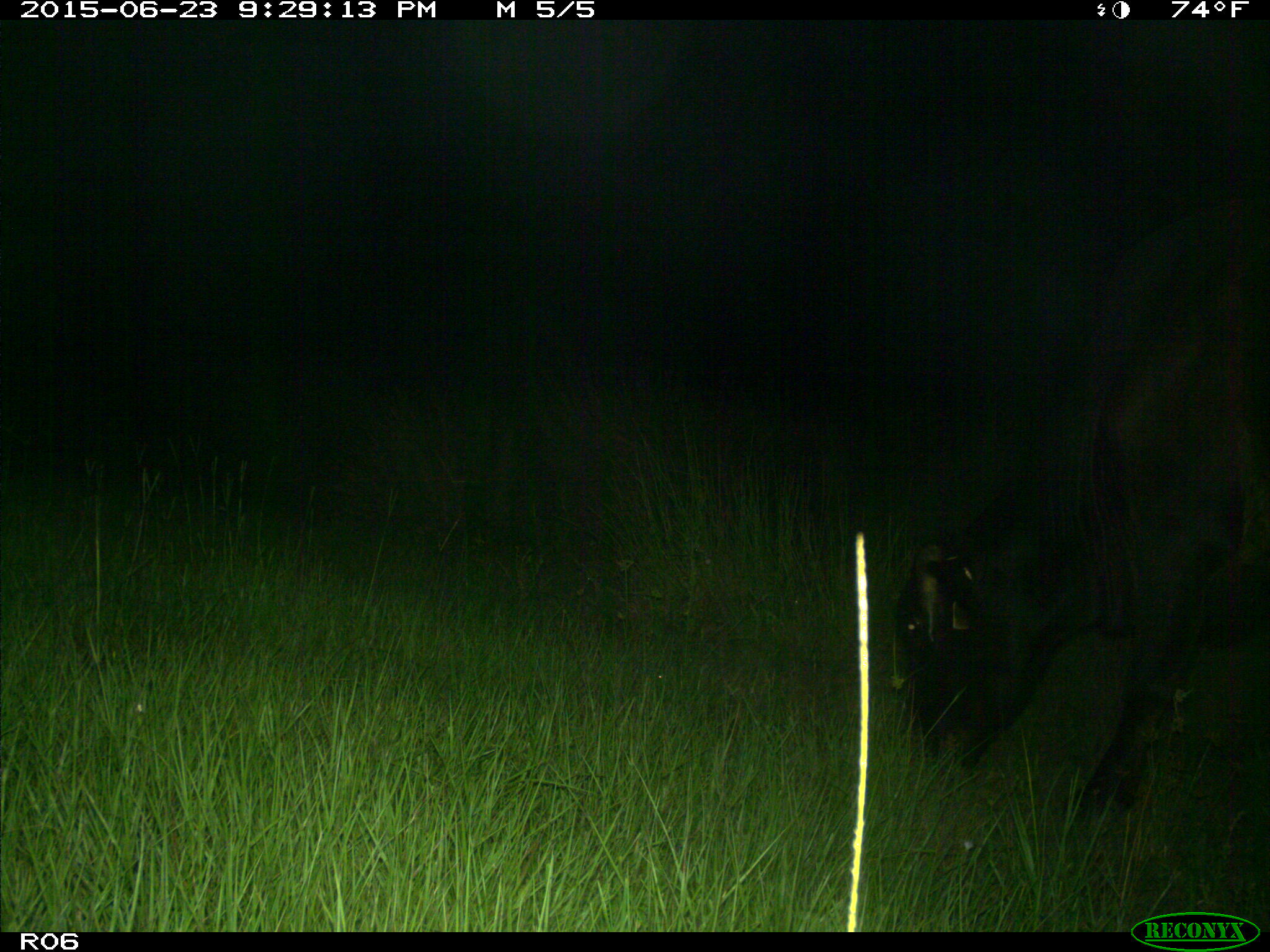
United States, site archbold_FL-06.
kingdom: Animalia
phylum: Chordata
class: Mammalia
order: Artiodactyla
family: Bovidae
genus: Bos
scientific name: Bos taurus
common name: domestic cow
Bos taurus (domestic cow).